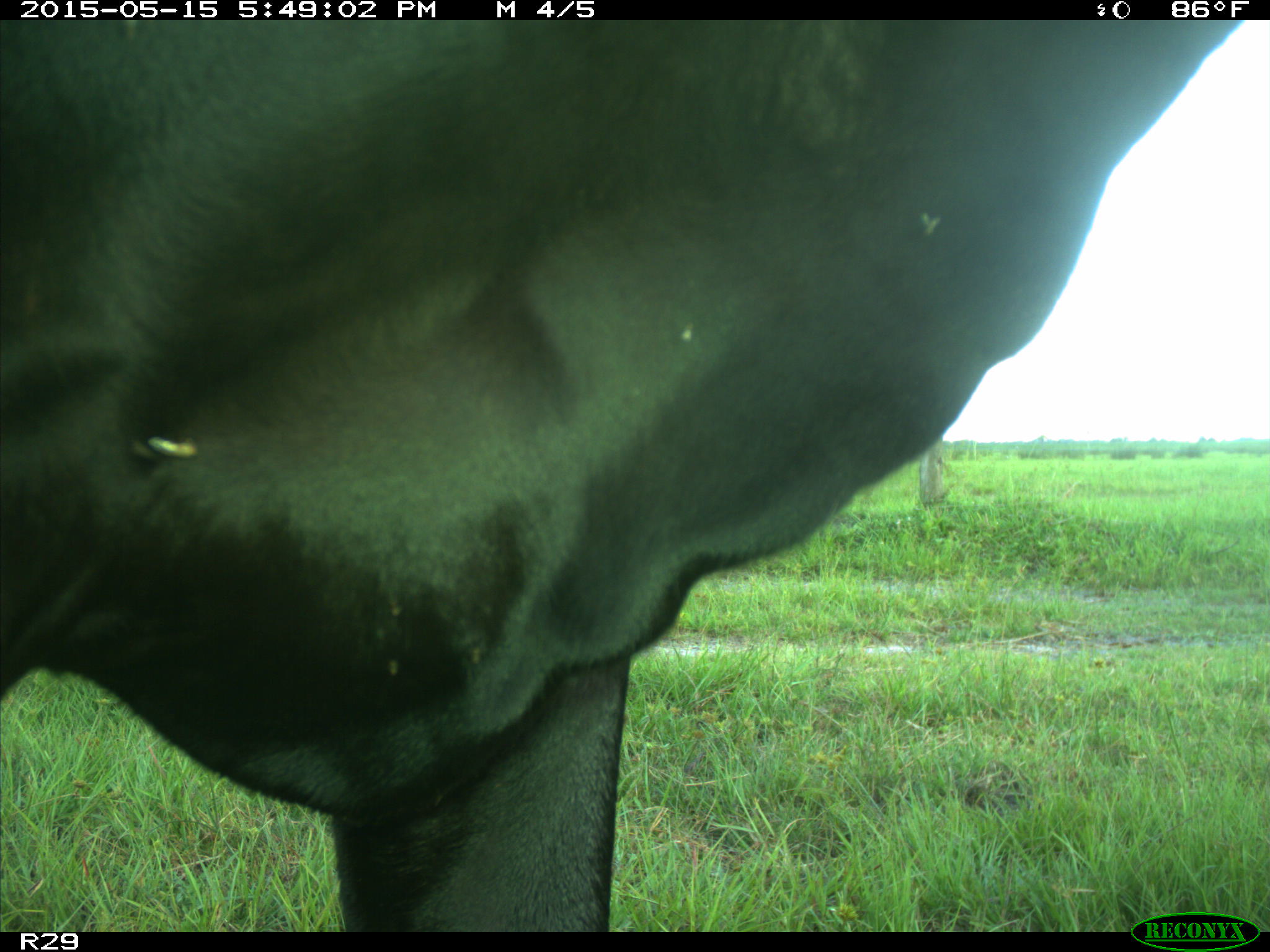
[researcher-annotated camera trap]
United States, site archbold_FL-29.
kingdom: Animalia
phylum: Chordata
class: Mammalia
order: Artiodactyla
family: Bovidae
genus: Bos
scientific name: Bos taurus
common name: domestic cow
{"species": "Bos taurus (domestic cow)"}